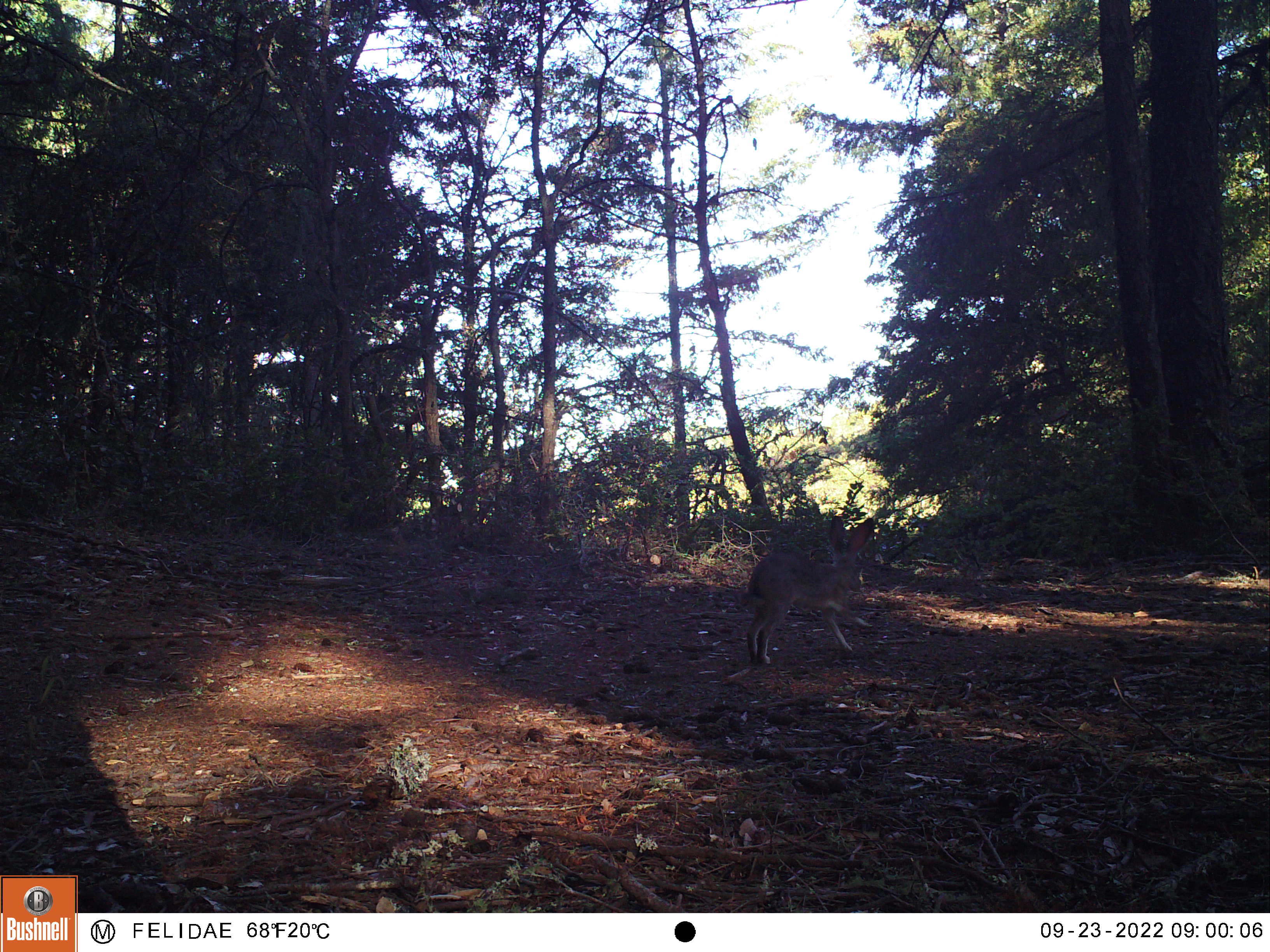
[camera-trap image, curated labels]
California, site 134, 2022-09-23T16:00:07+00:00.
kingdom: Animalia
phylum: Chordata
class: Mammalia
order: Lagomorpha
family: Leporidae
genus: Lepus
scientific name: Lepus californicus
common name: black-tailed jackrabbit